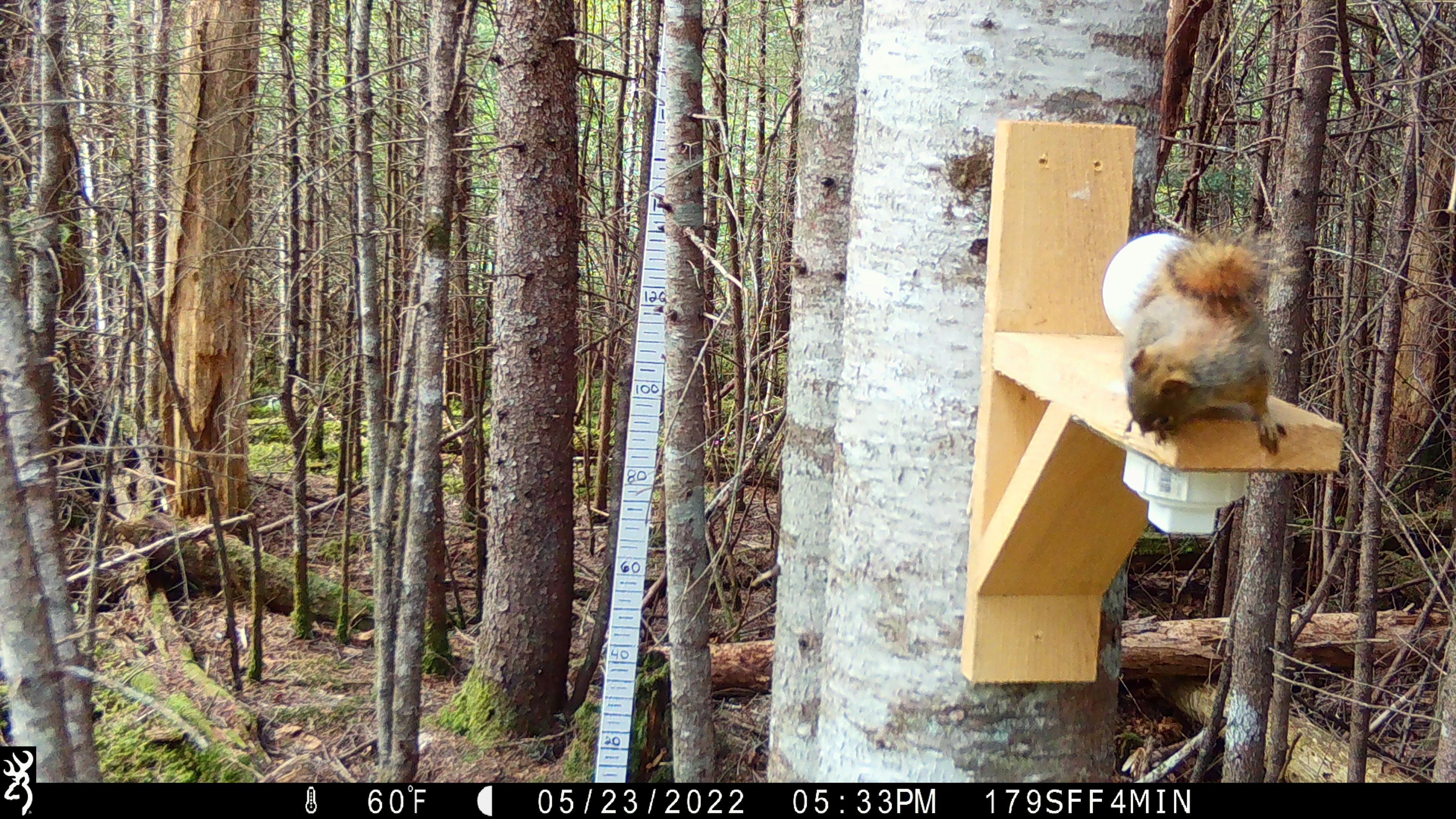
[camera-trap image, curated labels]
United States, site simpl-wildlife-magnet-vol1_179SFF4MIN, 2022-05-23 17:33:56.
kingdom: Animalia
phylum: Chordata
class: Mammalia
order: Rodentia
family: Sciuridae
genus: Tamiasciurus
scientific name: Tamiasciurus hudsonicus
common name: red squirrel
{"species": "red squirrel (Tamiasciurus hudsonicus)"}